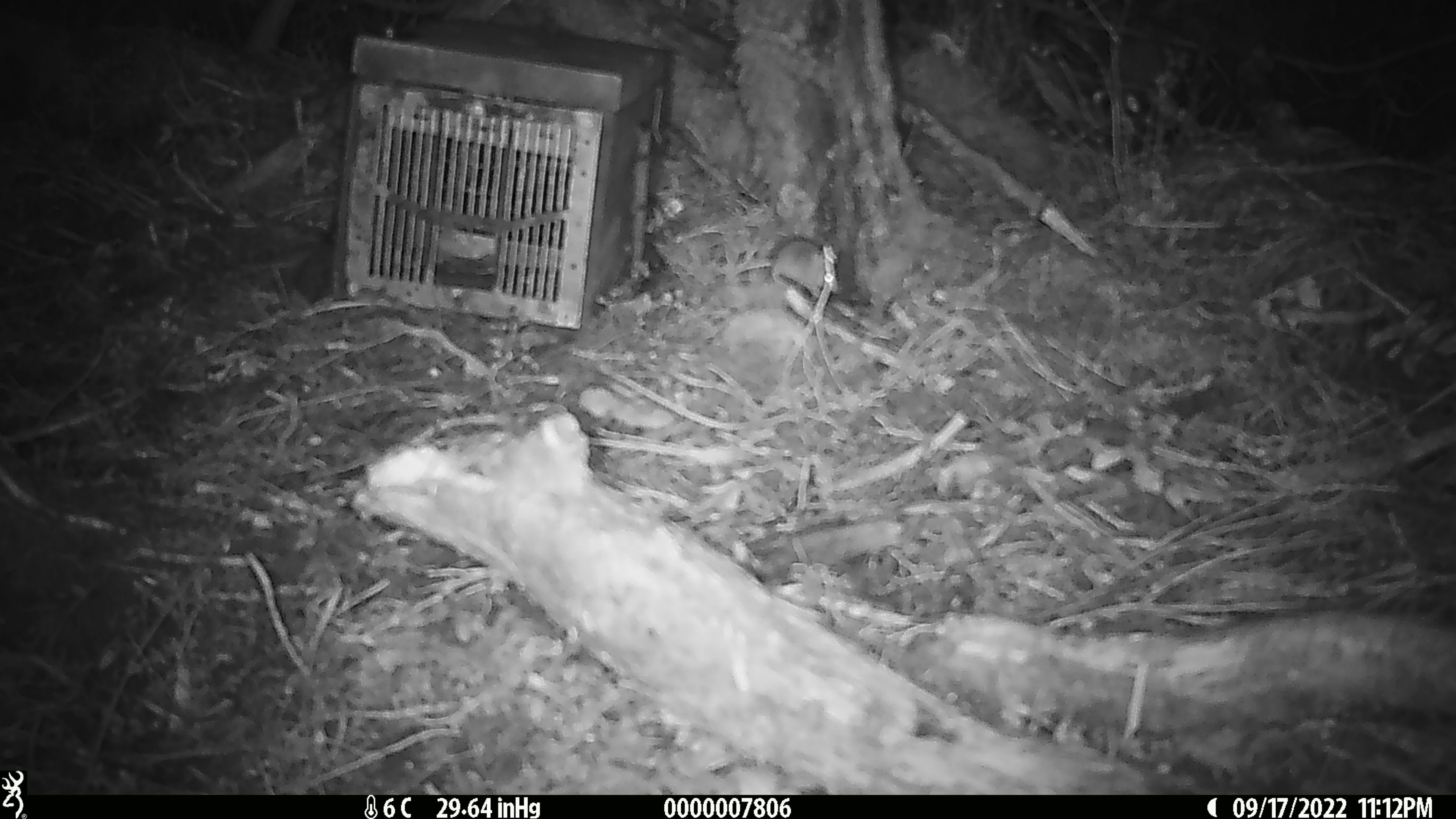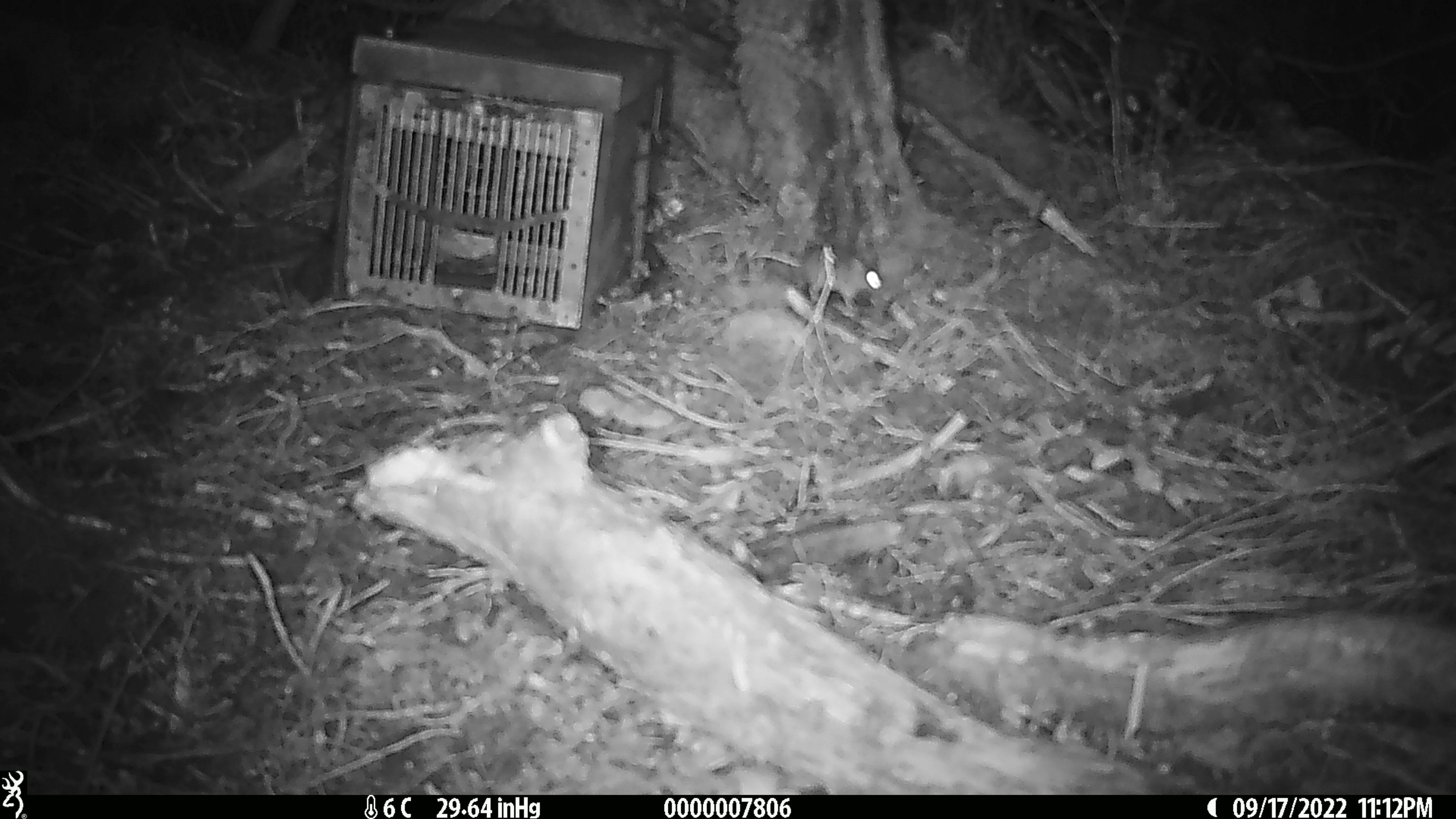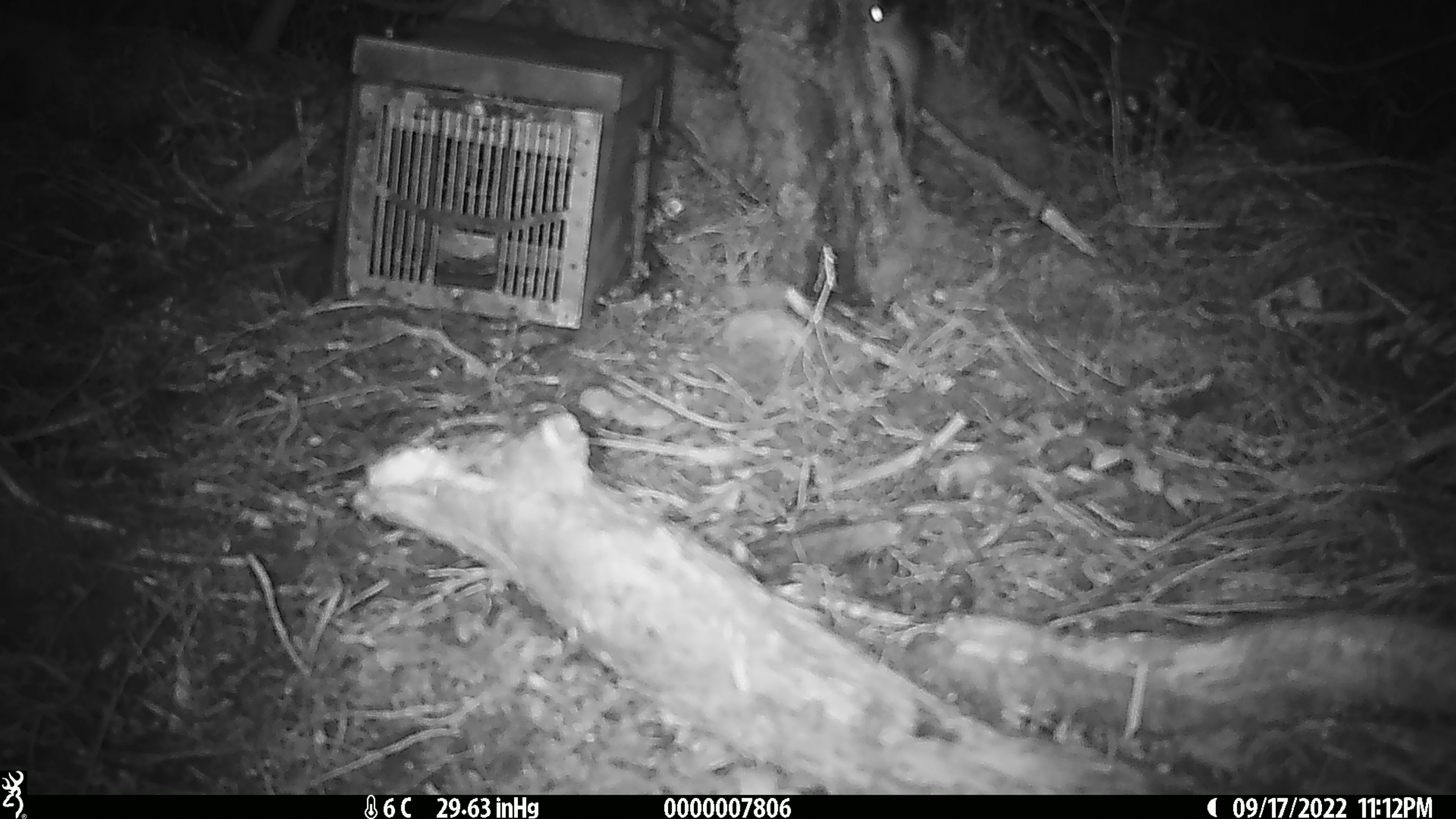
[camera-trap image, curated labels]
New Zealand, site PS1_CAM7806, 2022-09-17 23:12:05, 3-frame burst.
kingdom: Animalia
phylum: Chordata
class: Mammalia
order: Rodentia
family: Muridae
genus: Mus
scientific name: Mus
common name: mouse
Mouse (Mus).